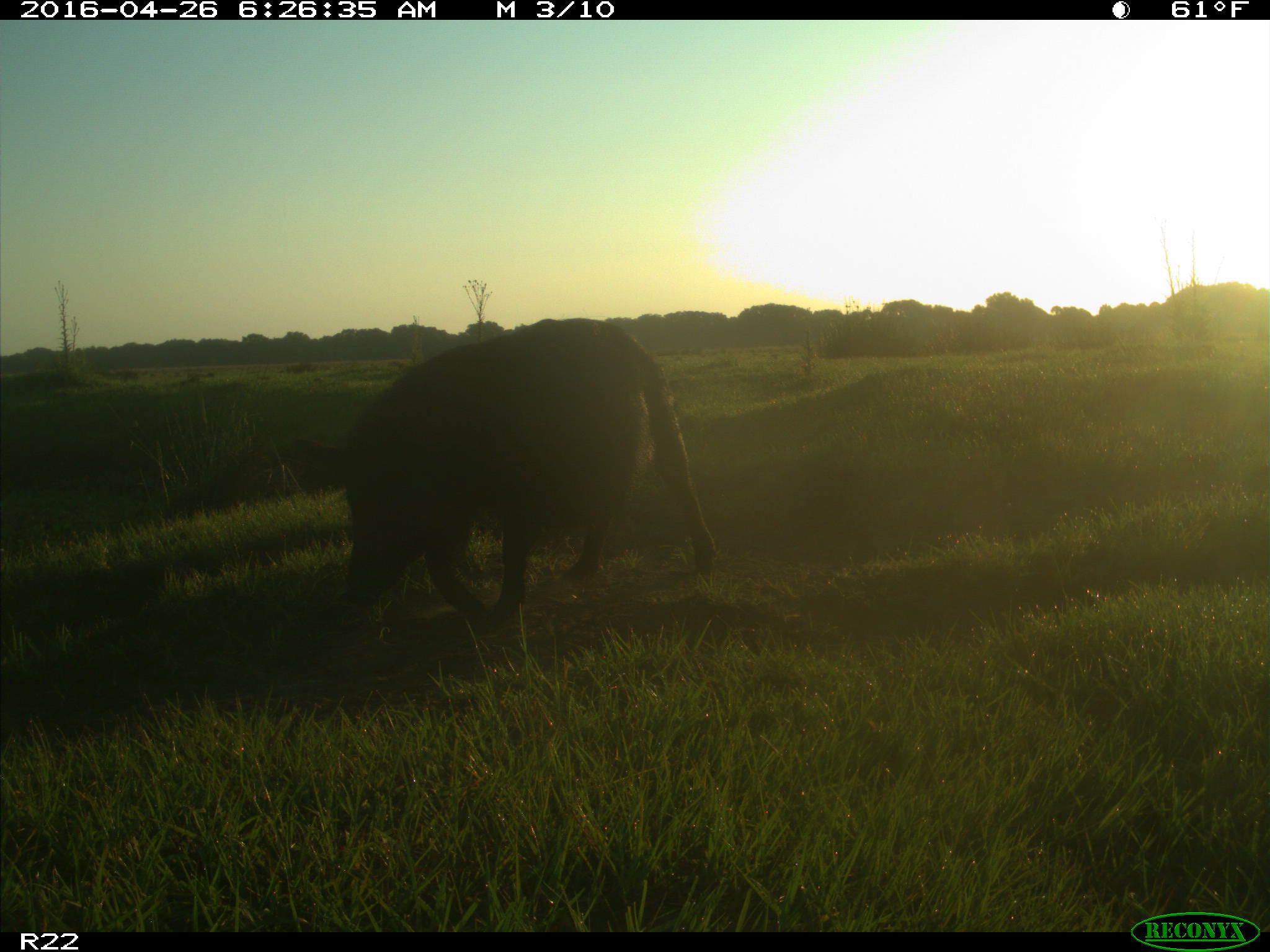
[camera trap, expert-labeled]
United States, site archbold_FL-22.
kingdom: Animalia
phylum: Chordata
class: Mammalia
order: Artiodactyla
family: Suidae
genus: Sus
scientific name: Sus scrofa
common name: wild boar